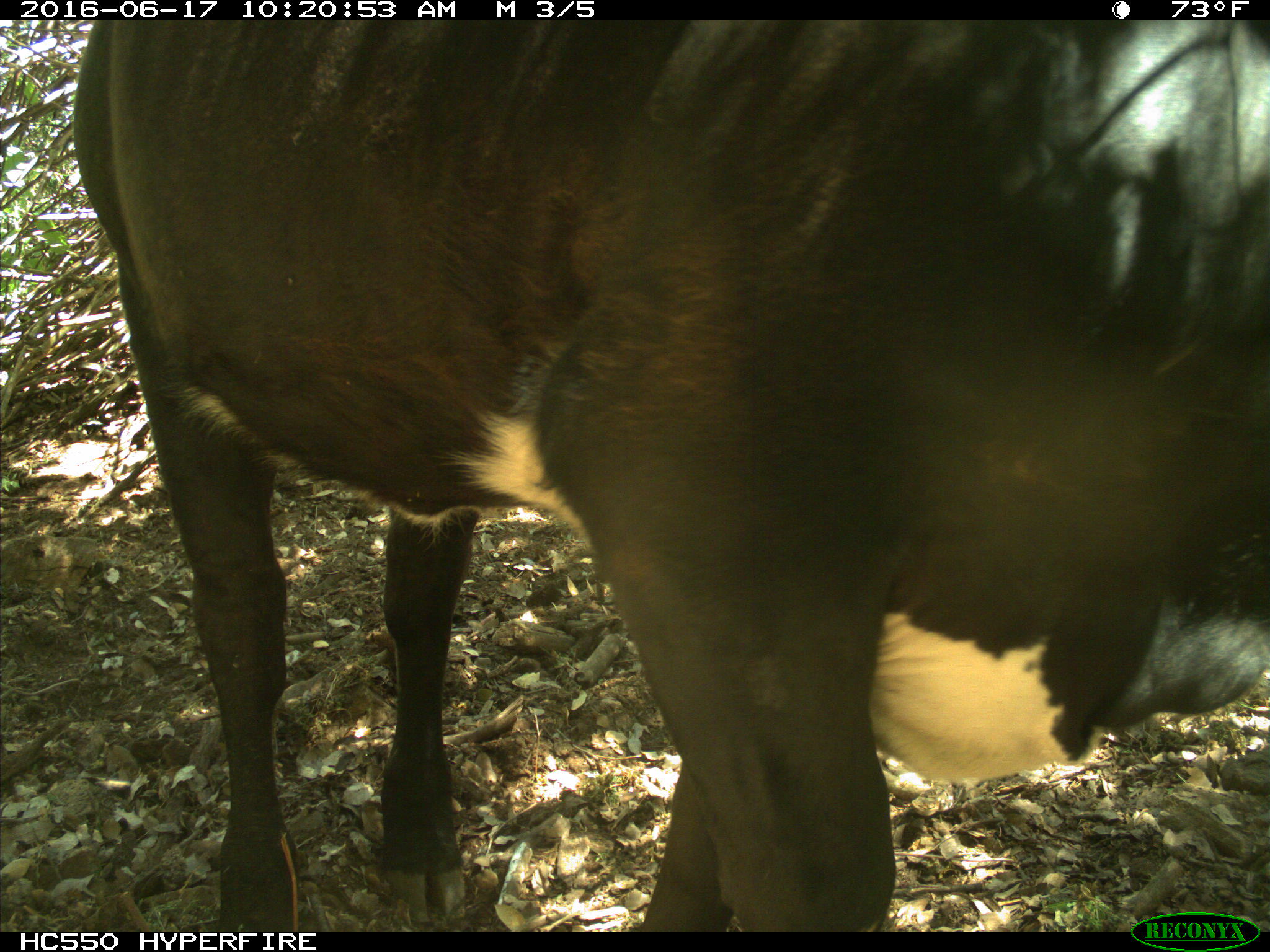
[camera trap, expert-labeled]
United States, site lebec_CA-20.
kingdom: Animalia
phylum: Chordata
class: Mammalia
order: Artiodactyla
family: Bovidae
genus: Bos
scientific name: Bos taurus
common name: domestic cow